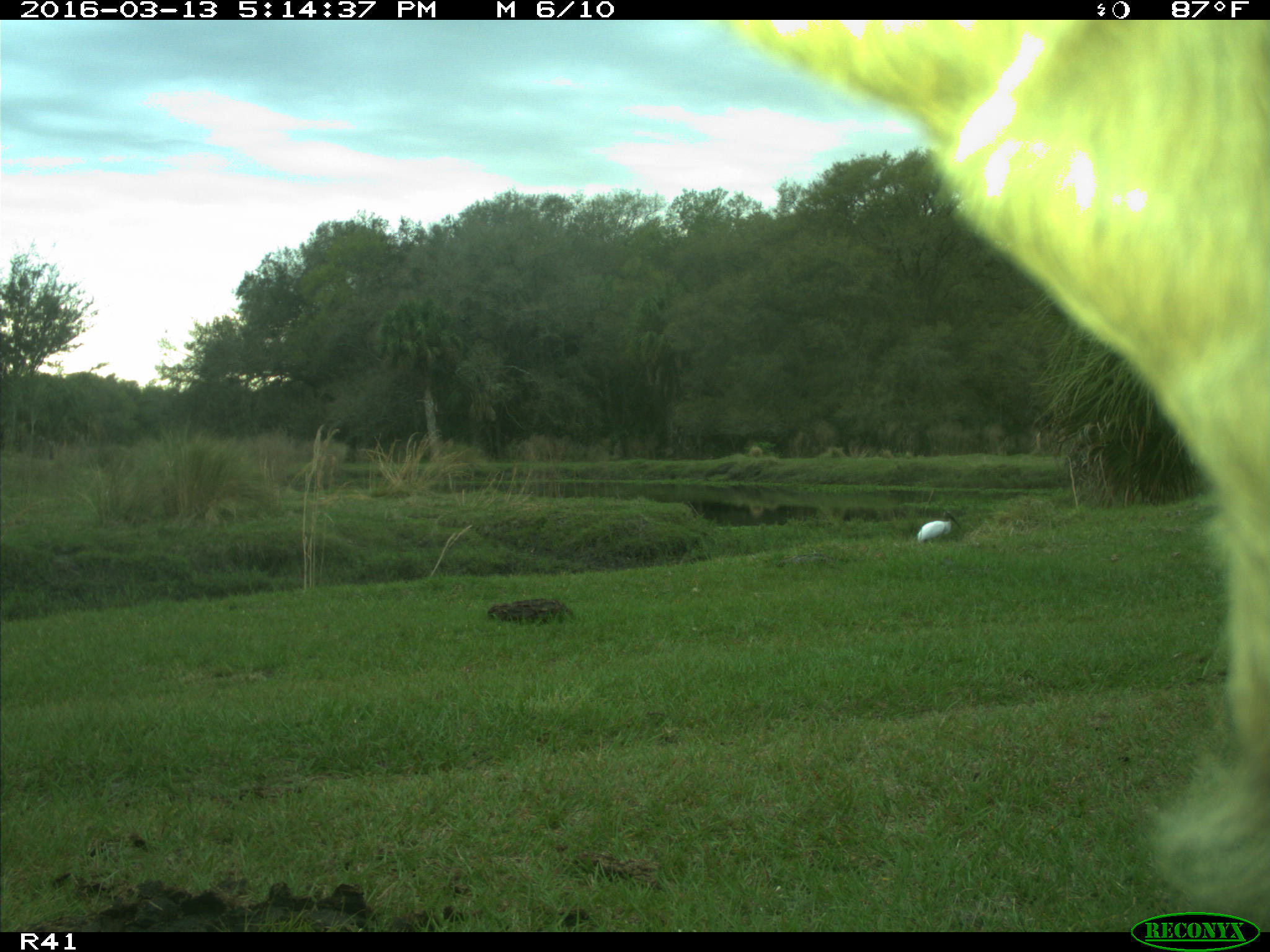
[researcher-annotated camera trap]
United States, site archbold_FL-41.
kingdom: Animalia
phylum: Chordata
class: Mammalia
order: Artiodactyla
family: Bovidae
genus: Bos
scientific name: Bos taurus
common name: domestic cow